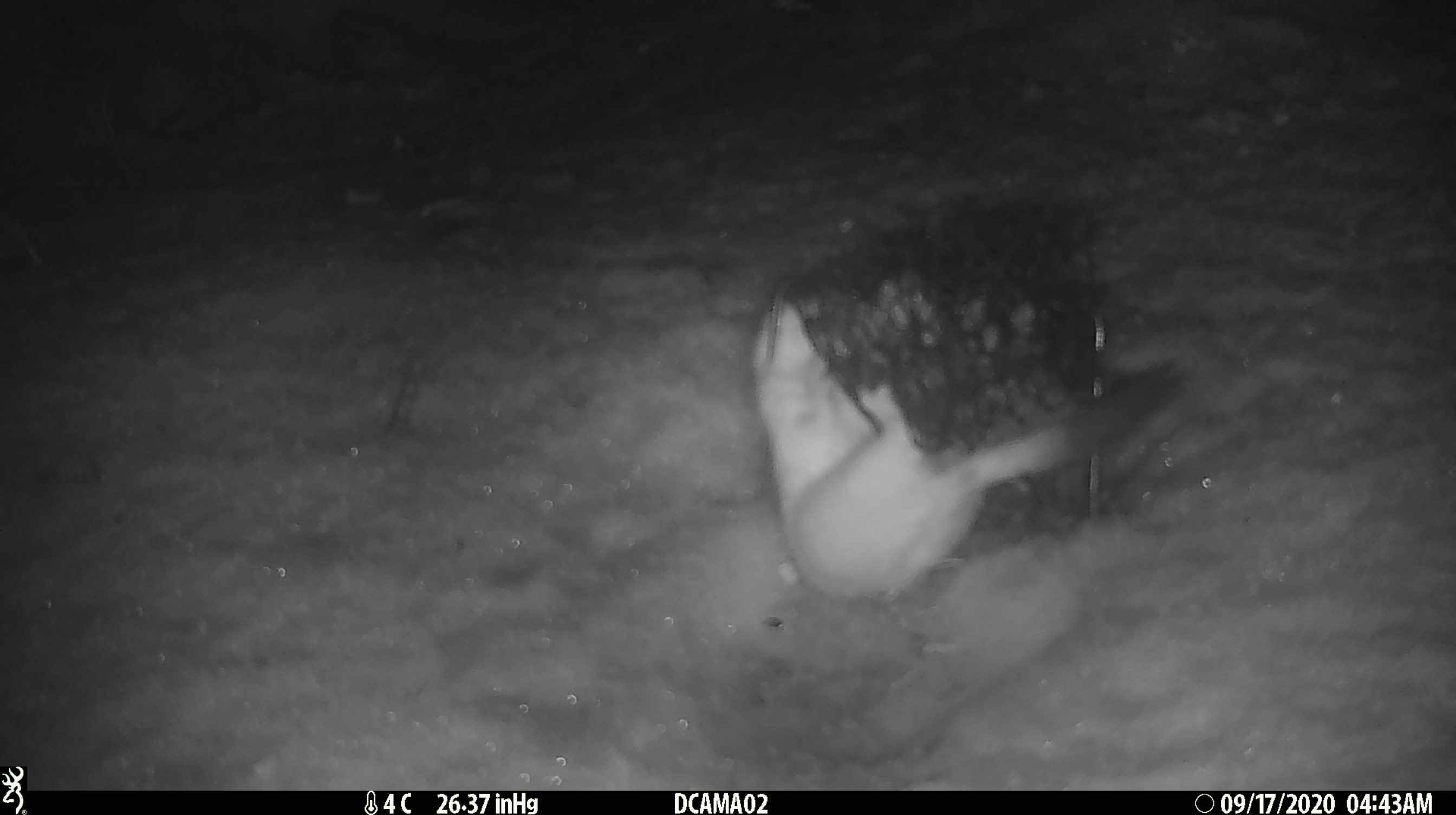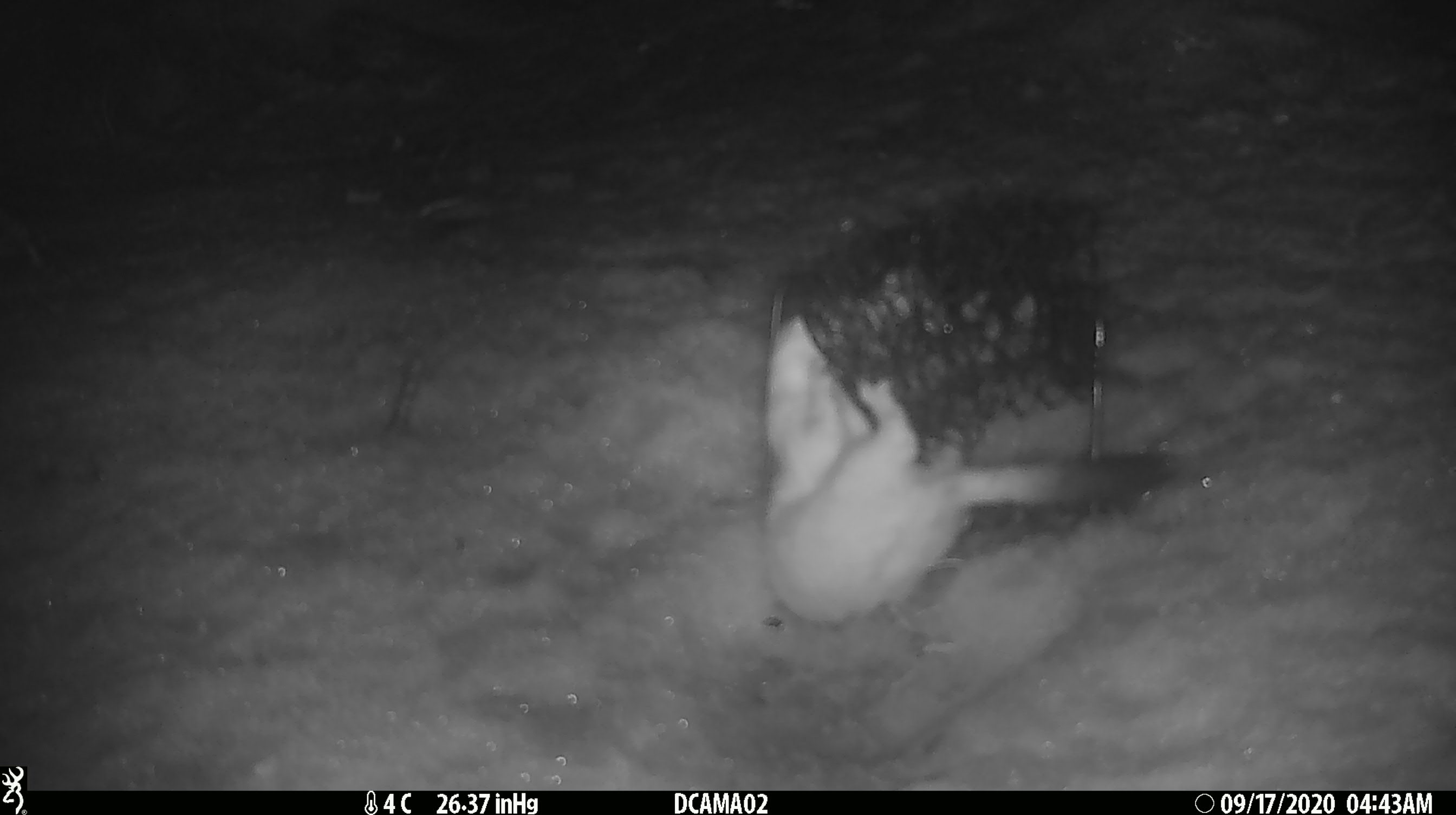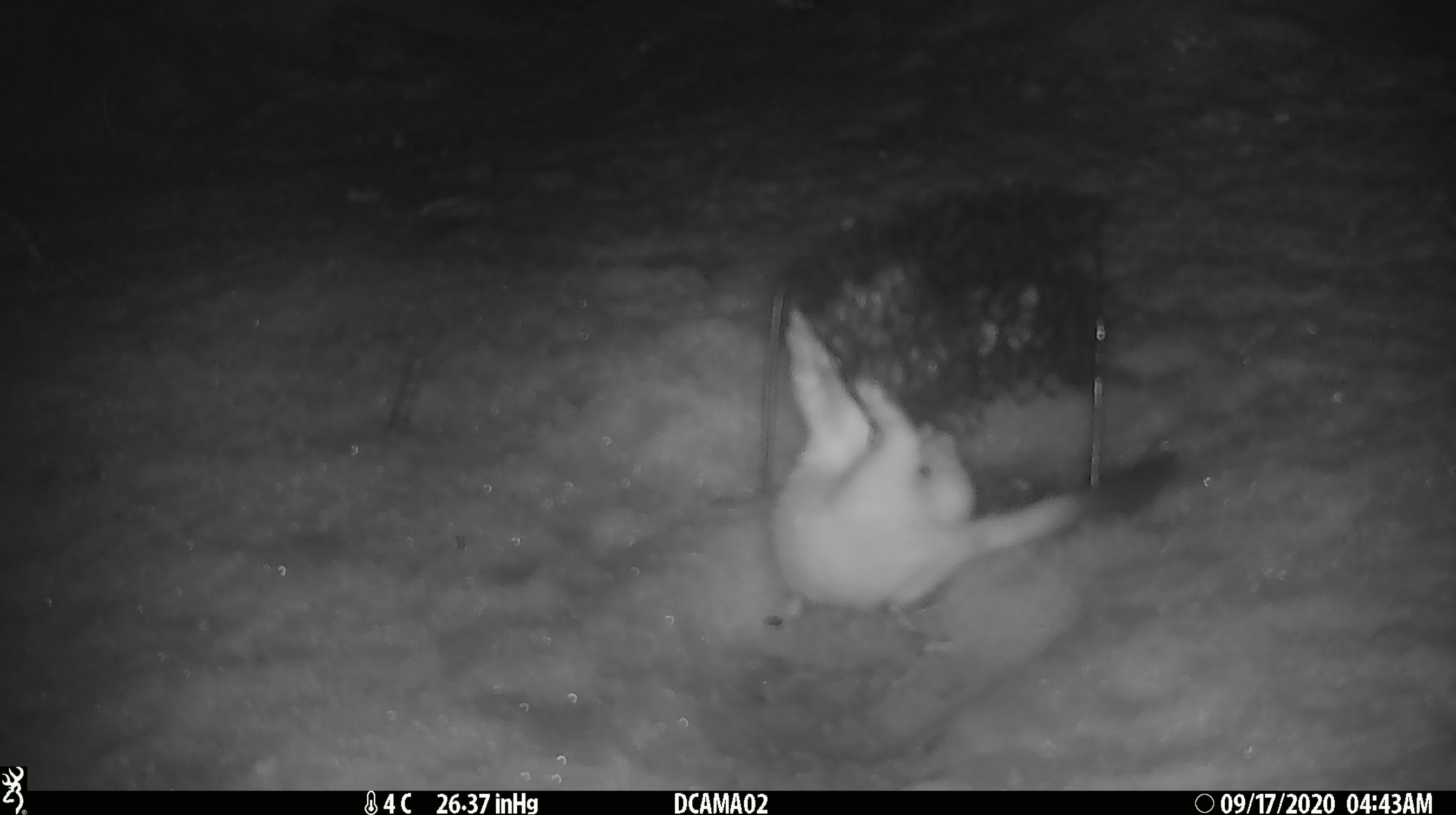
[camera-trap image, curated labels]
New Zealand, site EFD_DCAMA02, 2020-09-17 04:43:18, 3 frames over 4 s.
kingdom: Animalia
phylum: Chordata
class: Mammalia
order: Carnivora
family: Mustelidae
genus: Mustela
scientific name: Mustela erminea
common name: stoat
Stoat (Mustela erminea).